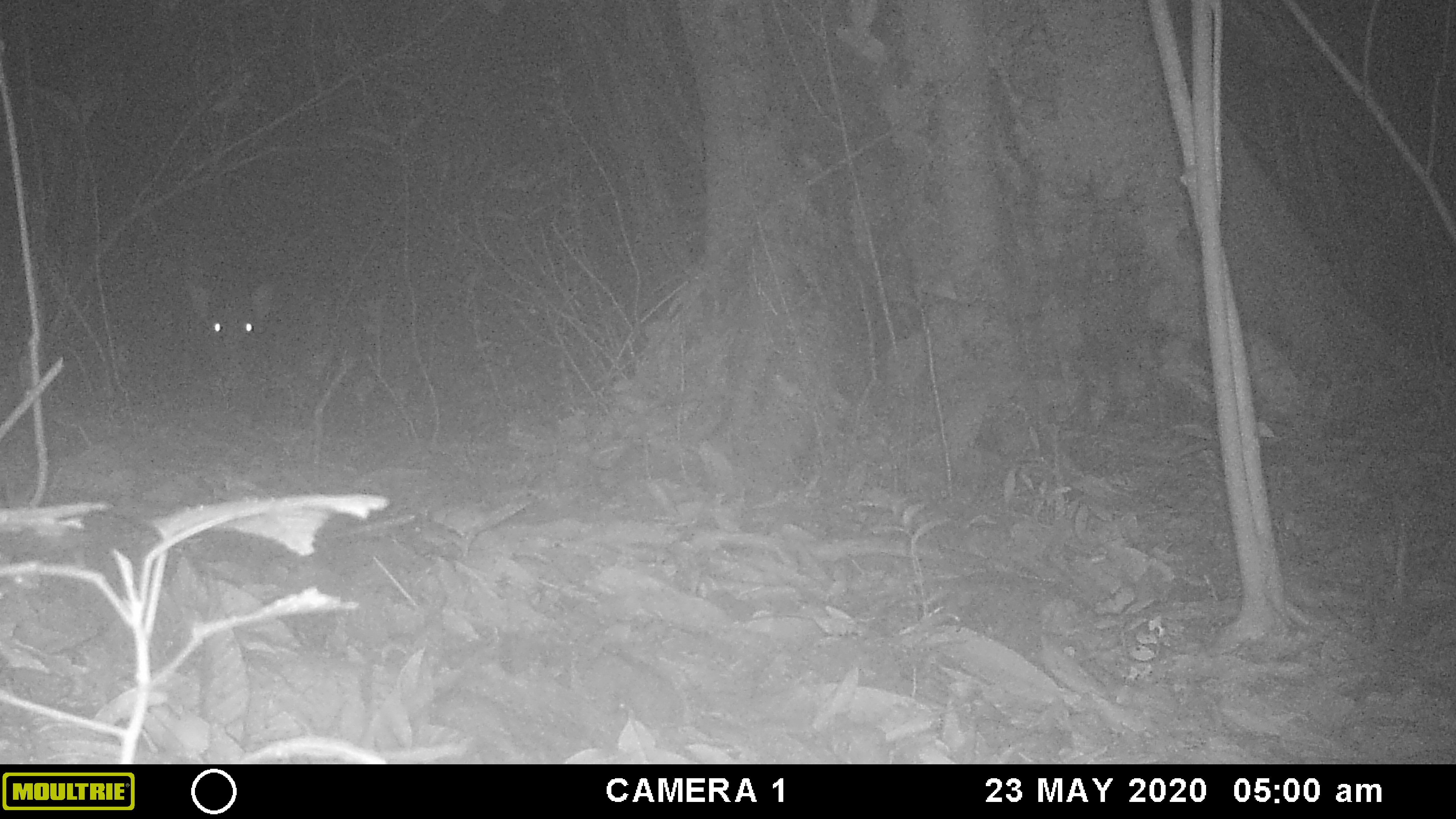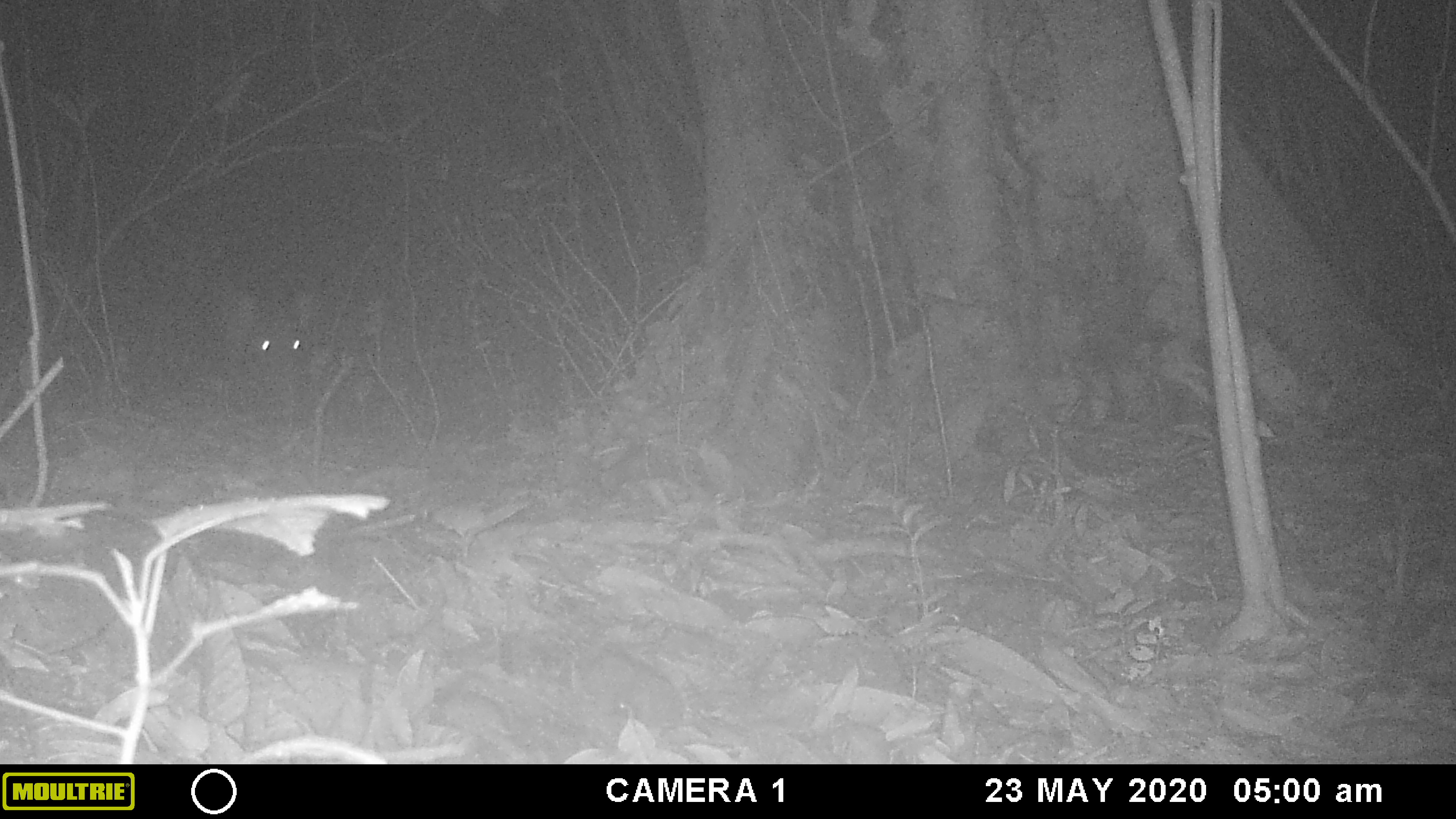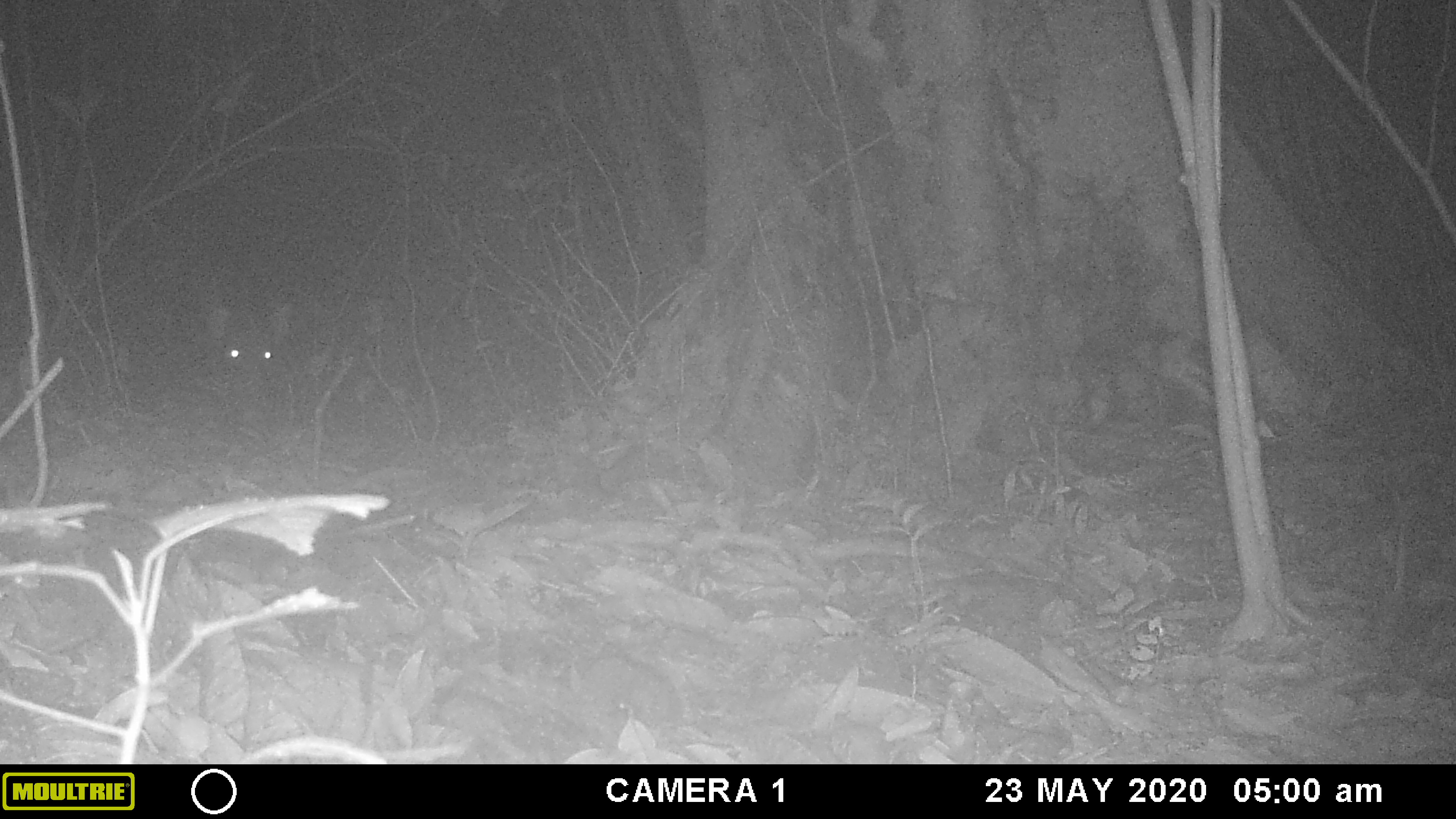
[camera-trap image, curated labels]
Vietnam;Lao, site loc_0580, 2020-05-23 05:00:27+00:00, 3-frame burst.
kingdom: Animalia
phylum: Chordata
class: Mammalia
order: Artiodactyla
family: Suidae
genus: Sus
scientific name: Sus scrofa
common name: eurasian wild pig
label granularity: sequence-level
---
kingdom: Animalia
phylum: Arthropoda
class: Insecta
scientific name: Insecta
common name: insect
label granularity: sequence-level